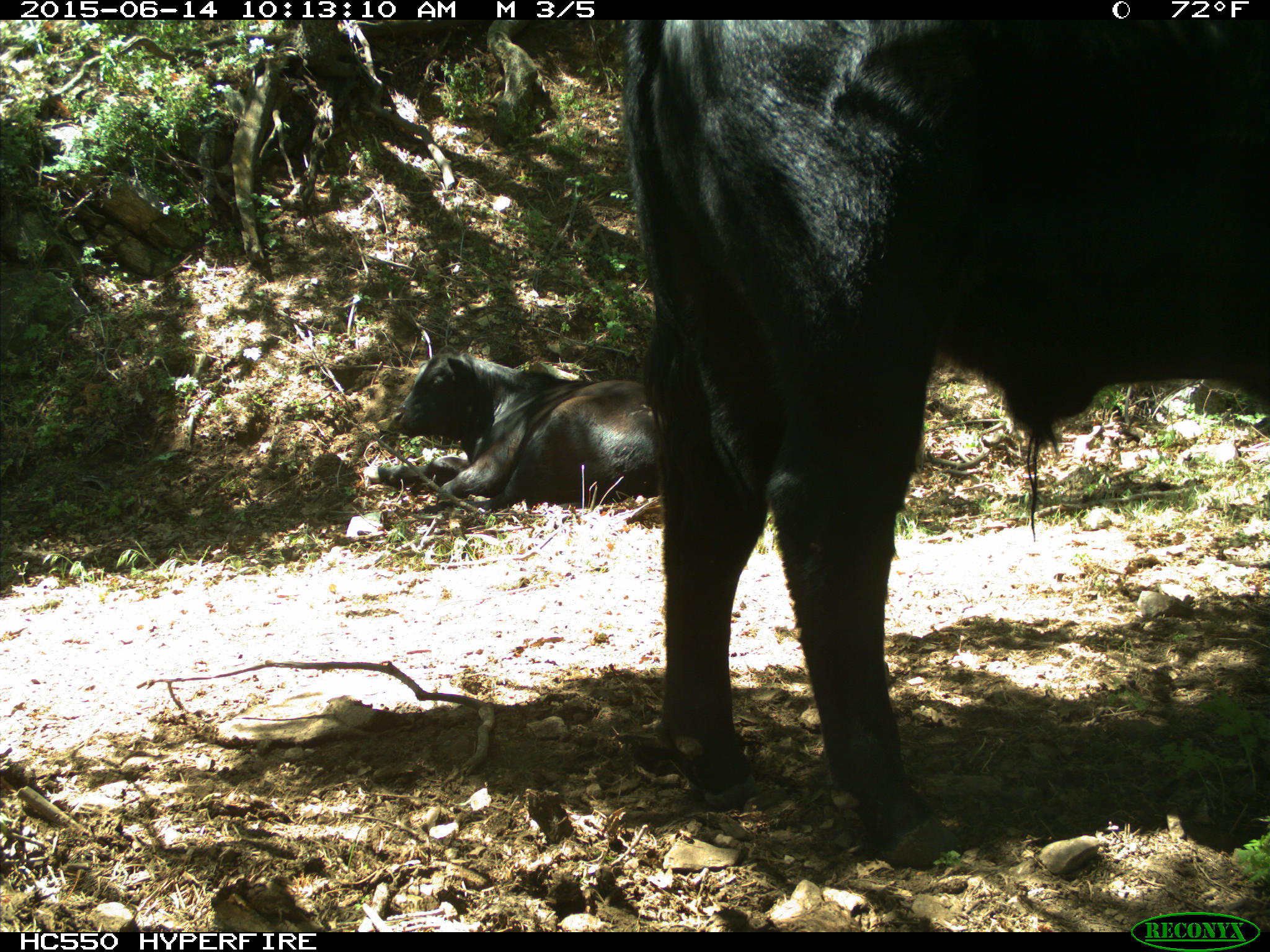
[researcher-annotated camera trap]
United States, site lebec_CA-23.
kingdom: Animalia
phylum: Chordata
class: Mammalia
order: Artiodactyla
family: Bovidae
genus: Bos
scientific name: Bos taurus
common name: domestic cow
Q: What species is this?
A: Bos taurus (domestic cow).